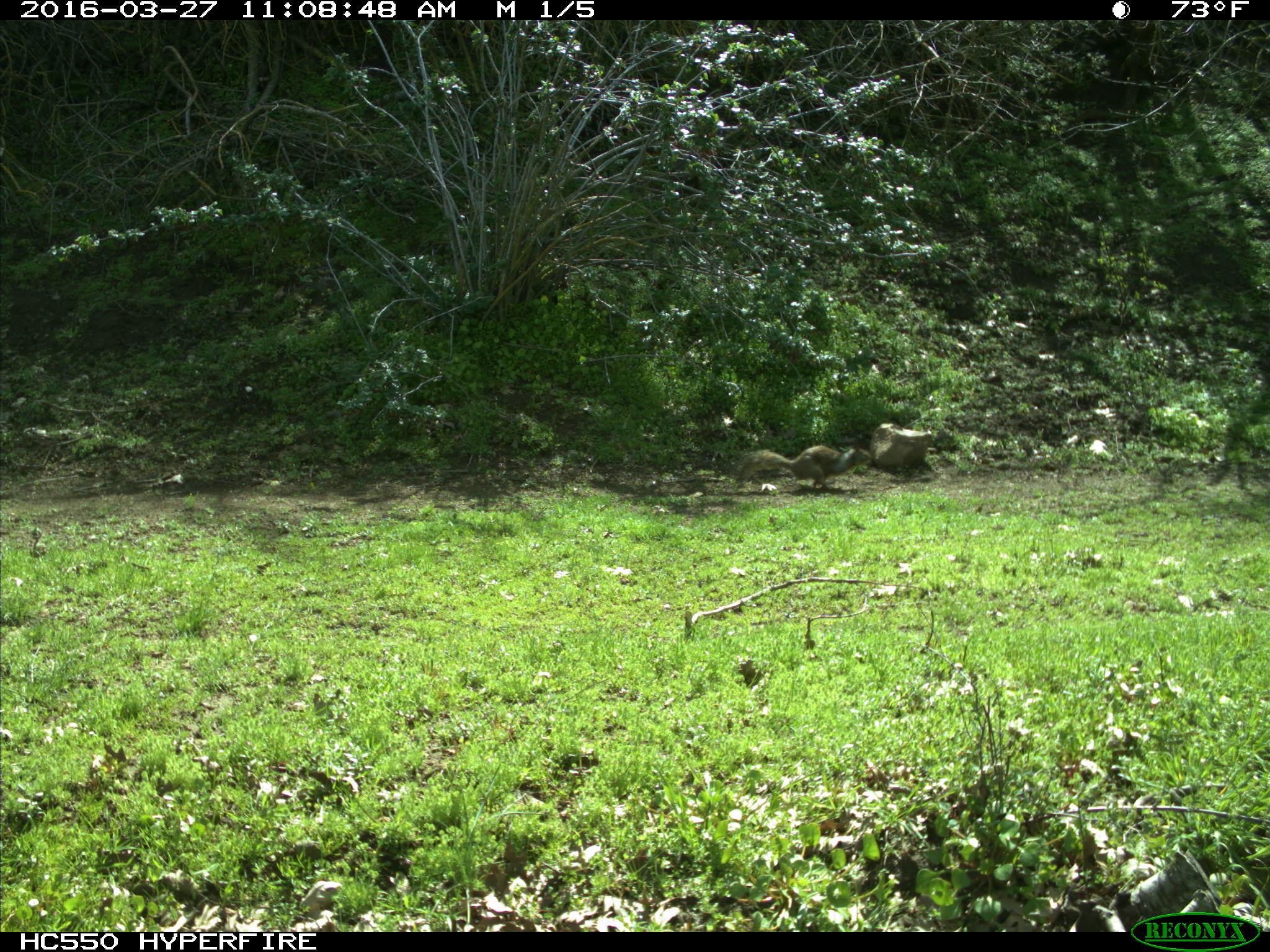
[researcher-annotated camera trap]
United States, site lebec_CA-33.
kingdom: Animalia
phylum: Chordata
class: Mammalia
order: Rodentia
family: Sciuridae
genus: Otospermophilus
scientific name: Otospermophilus beecheyi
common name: california ground squirrel